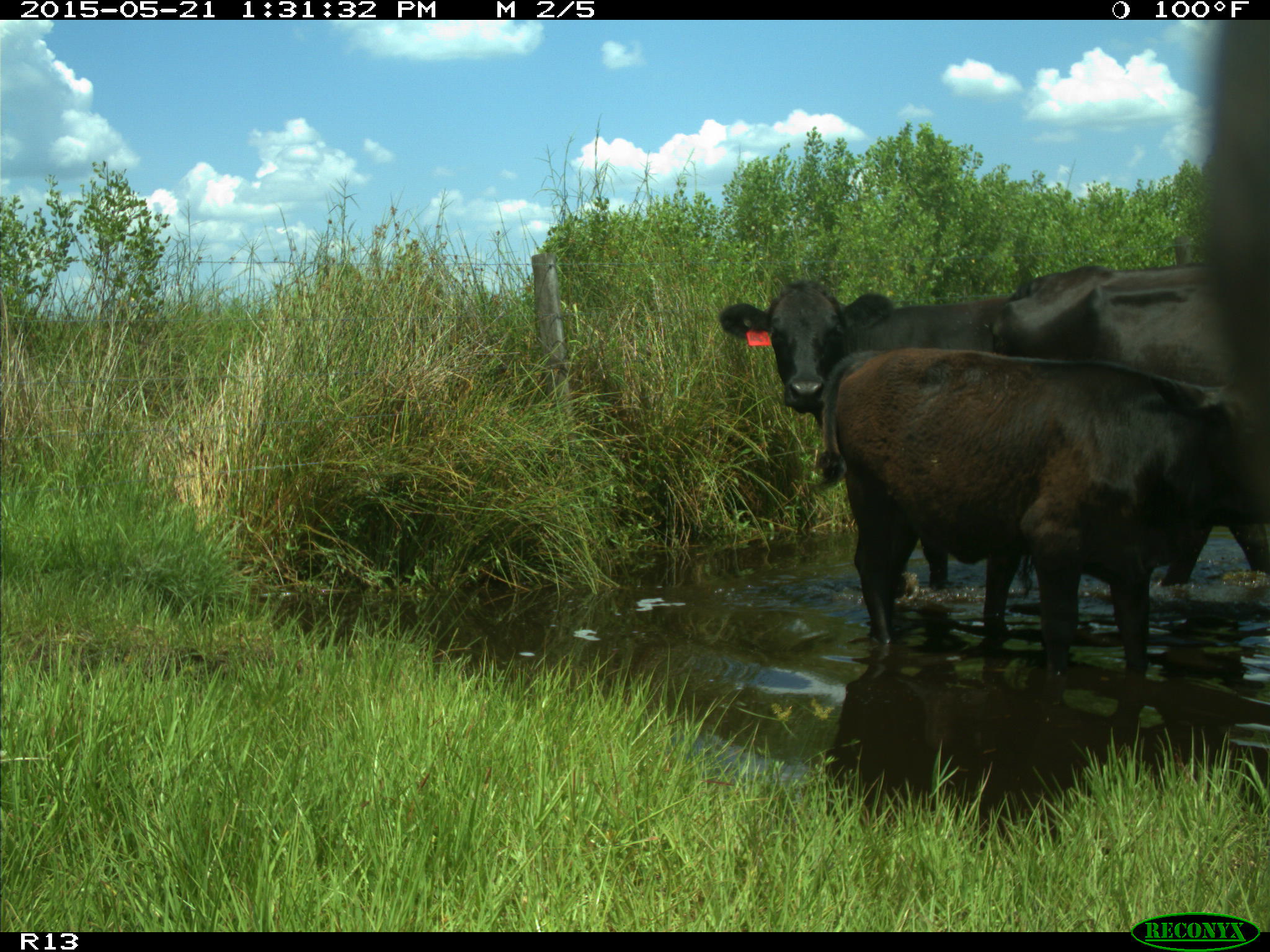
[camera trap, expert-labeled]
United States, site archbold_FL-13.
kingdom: Animalia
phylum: Chordata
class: Mammalia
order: Artiodactyla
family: Bovidae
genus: Bos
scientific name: Bos taurus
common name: domestic cow